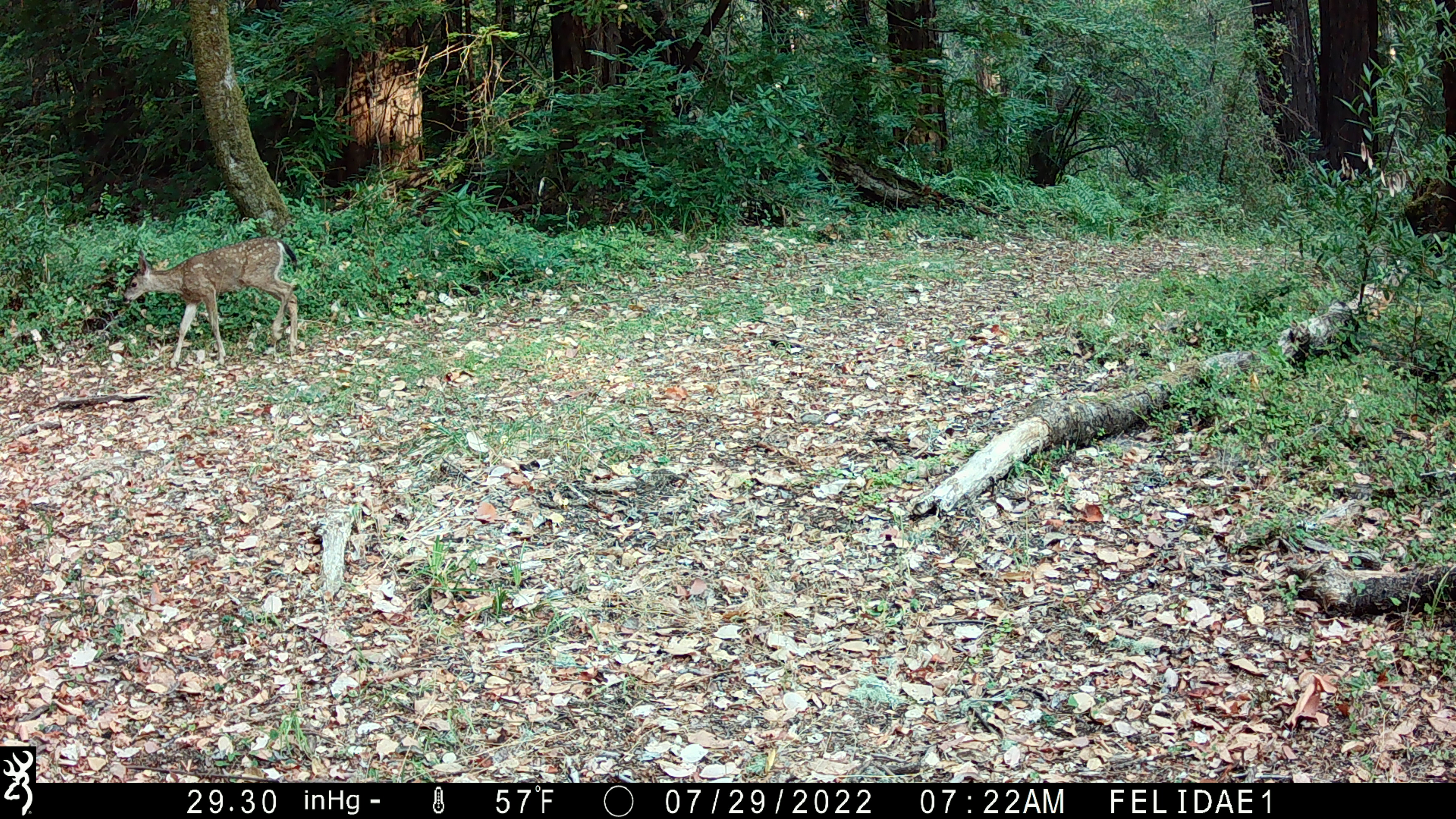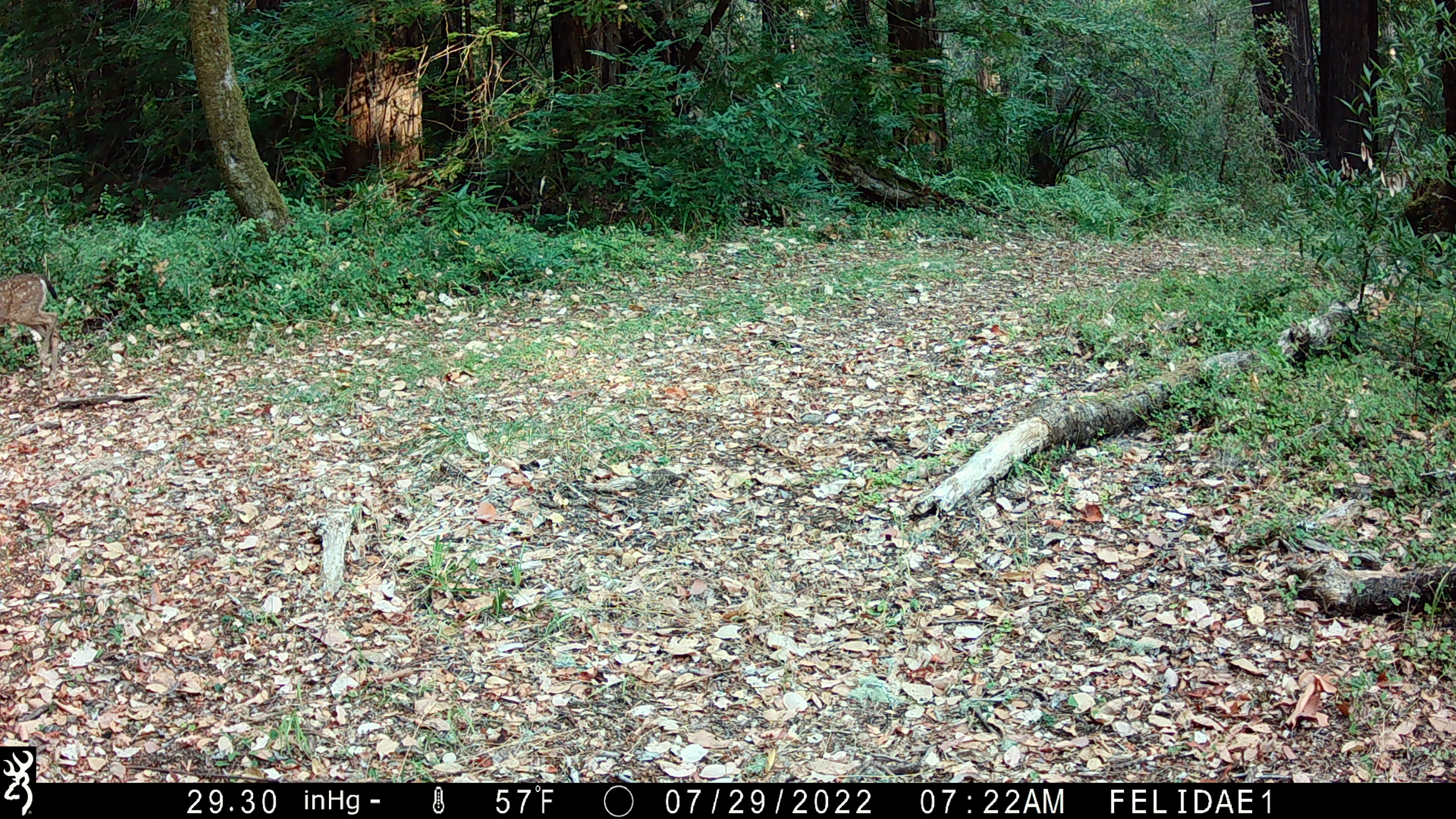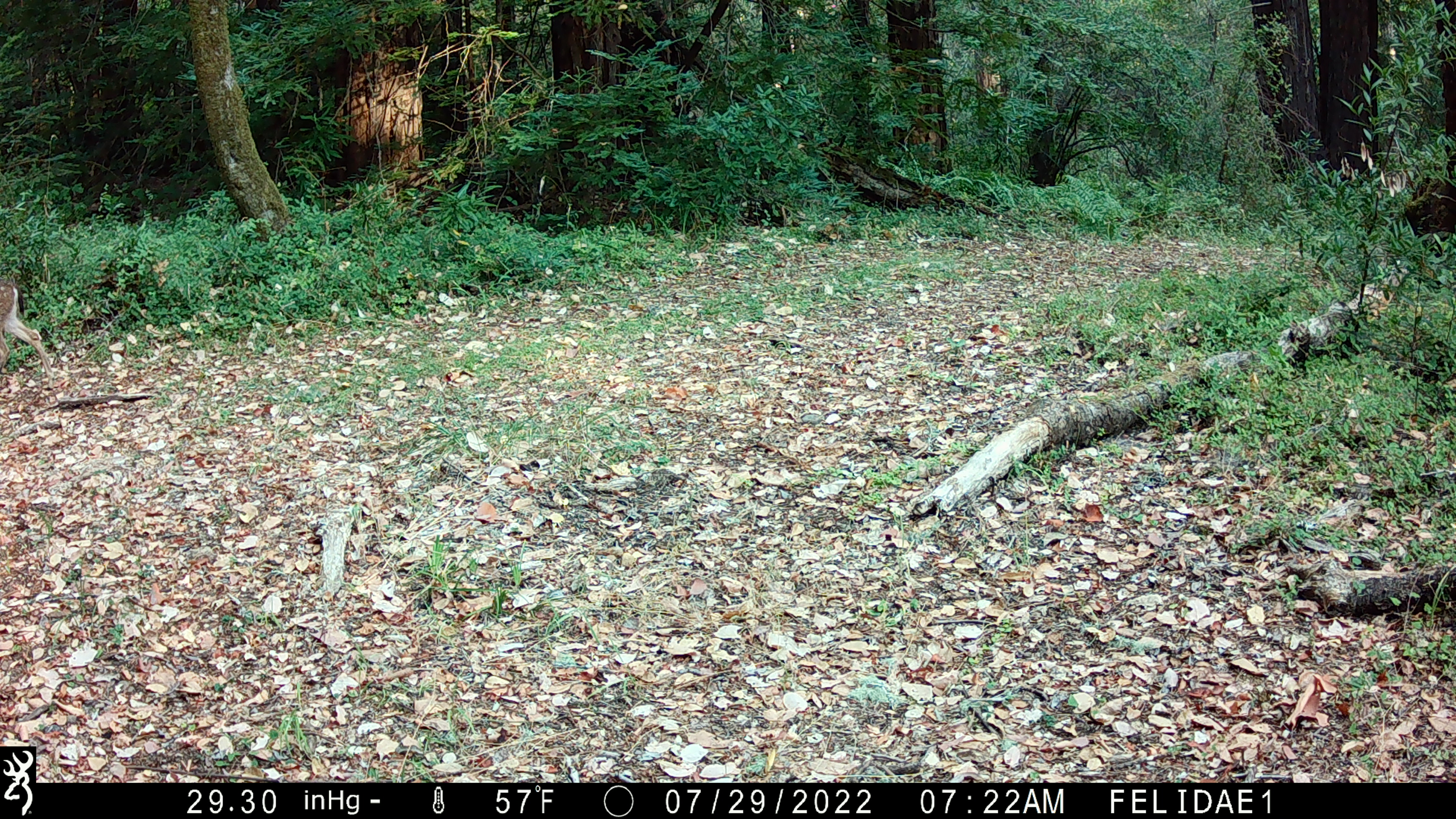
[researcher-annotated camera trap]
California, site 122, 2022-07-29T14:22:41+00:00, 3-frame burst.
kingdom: Animalia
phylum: Chordata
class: Mammalia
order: Artiodactyla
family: Cervidae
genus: Odocoileus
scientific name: Odocoileus hemionus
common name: mule deer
Mule deer (Odocoileus hemionus).